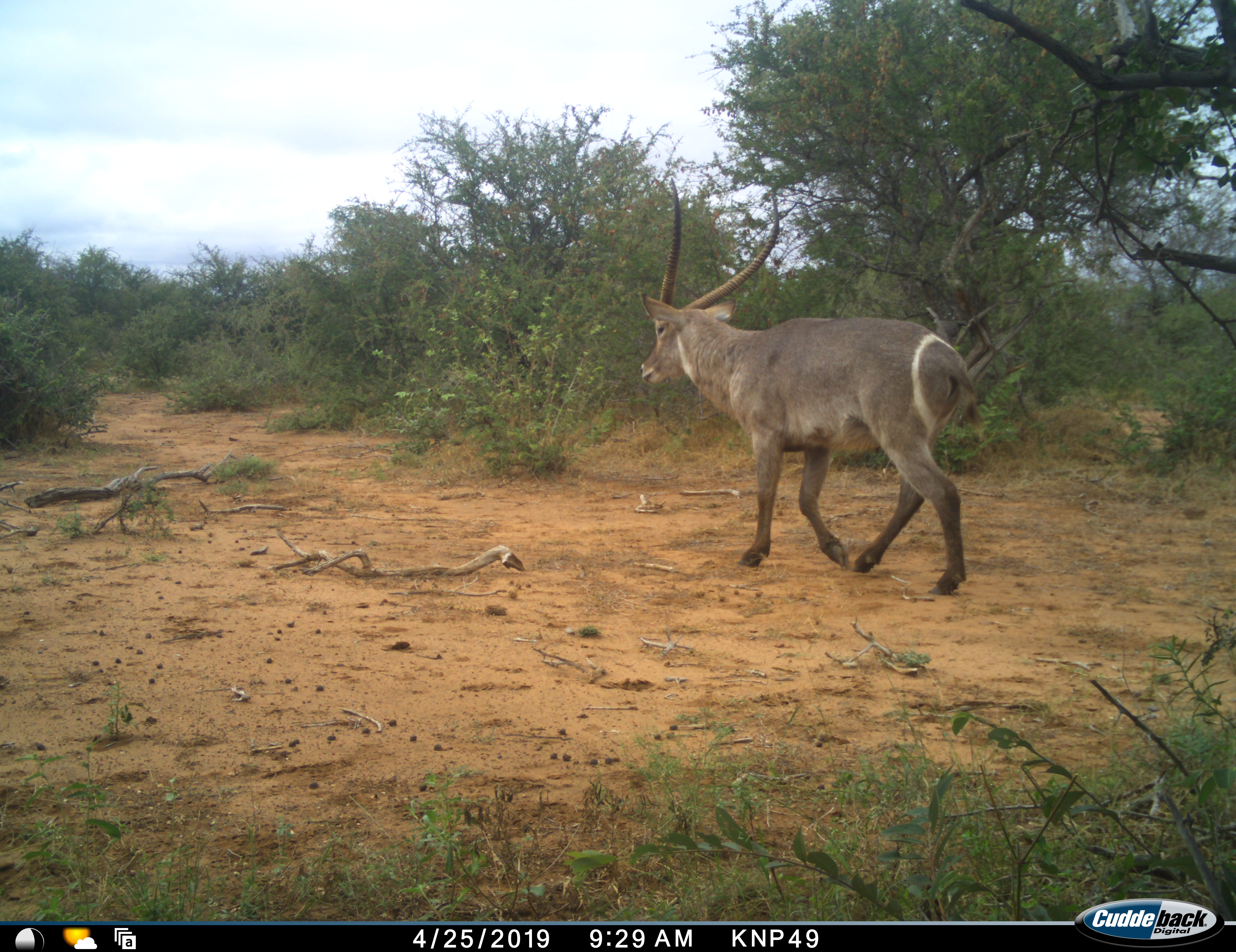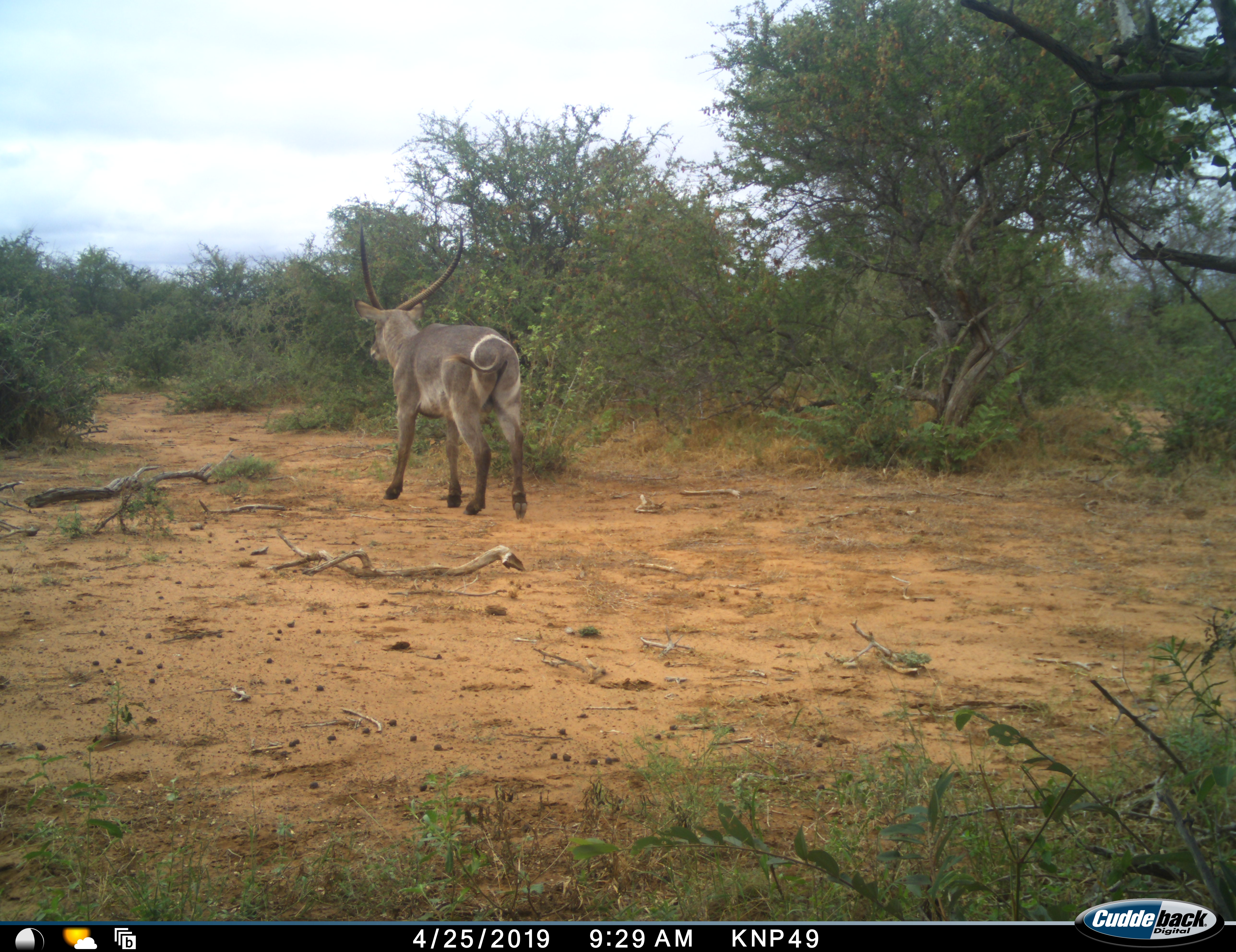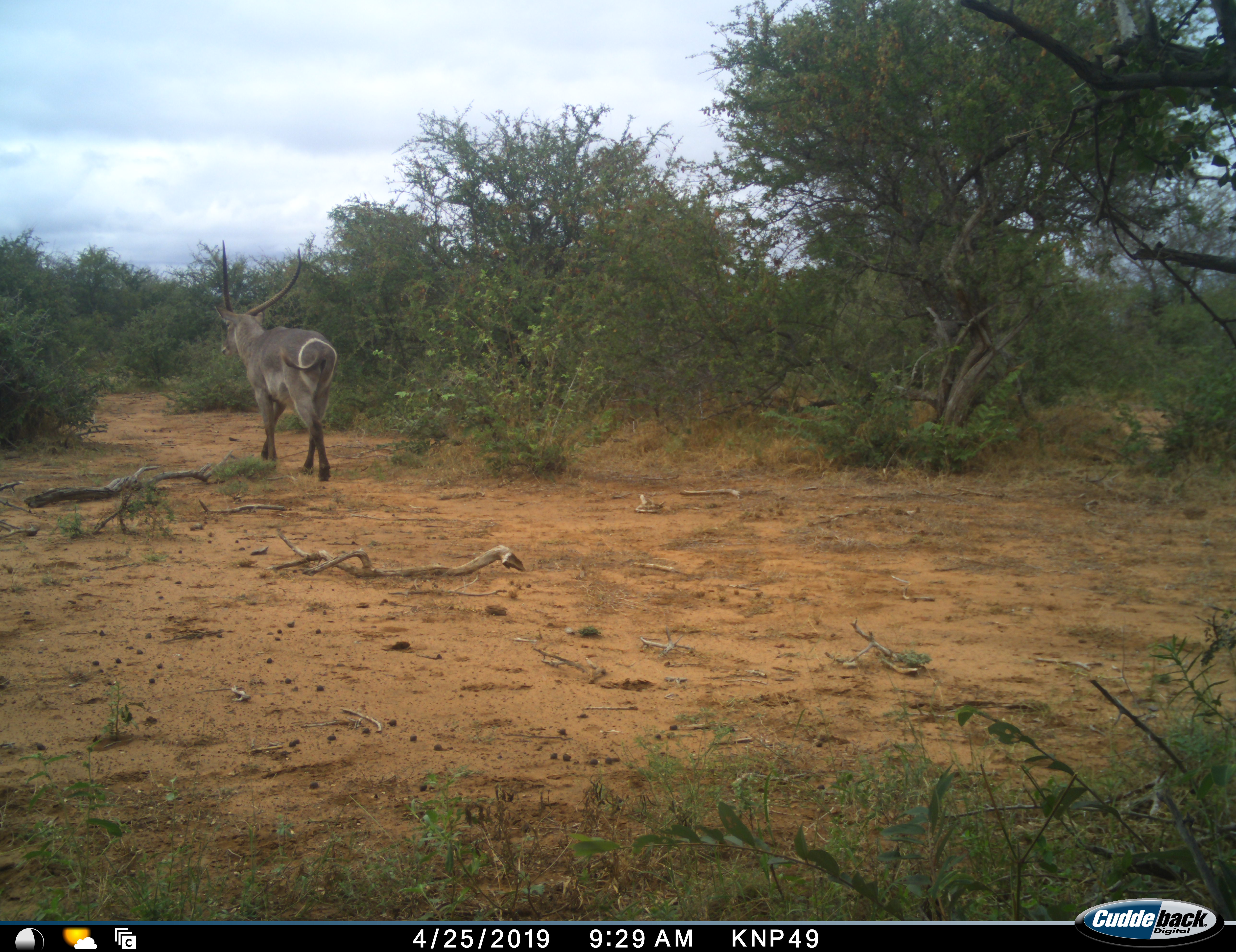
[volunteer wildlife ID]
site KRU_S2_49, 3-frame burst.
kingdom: Animalia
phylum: Chordata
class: Mammalia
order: Artiodactyla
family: Bovidae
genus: Kobus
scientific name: Kobus ellipsiprymnus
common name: waterbuck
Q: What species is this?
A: Waterbuck (Kobus ellipsiprymnus).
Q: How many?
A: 1.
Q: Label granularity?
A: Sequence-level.